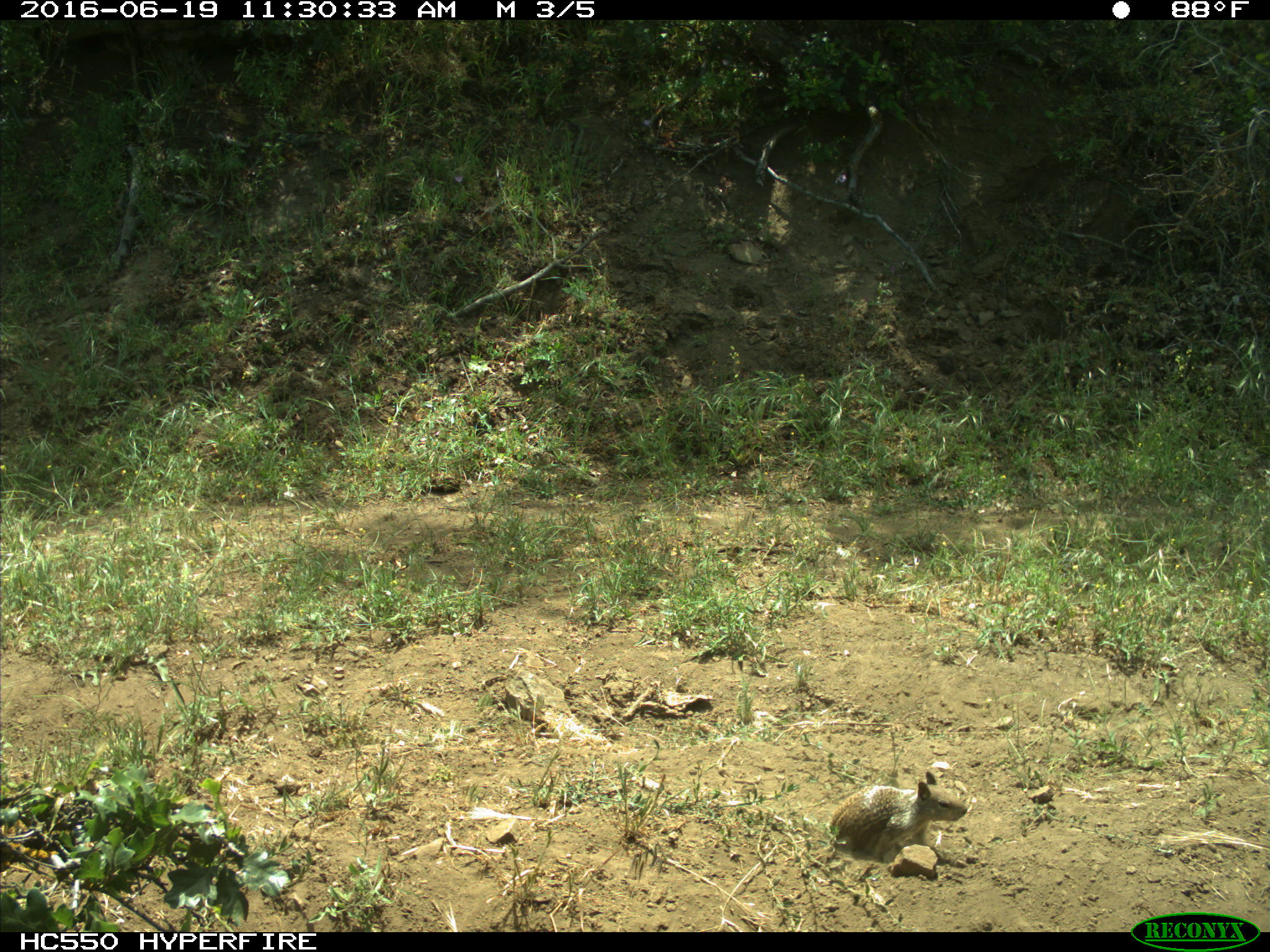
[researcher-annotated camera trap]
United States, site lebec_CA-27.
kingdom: Animalia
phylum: Chordata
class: Mammalia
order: Rodentia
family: Sciuridae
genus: Otospermophilus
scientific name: Otospermophilus beecheyi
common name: california ground squirrel